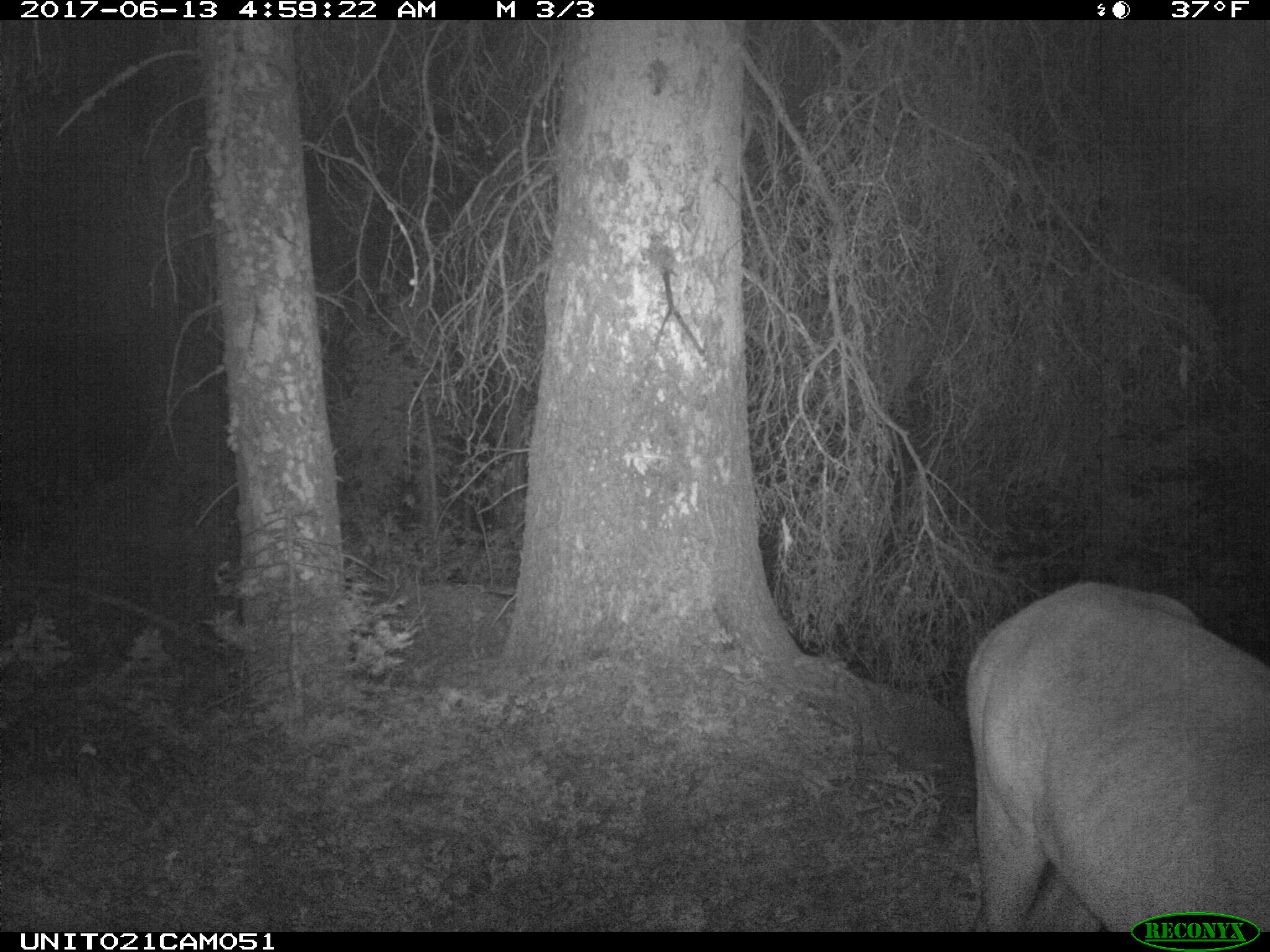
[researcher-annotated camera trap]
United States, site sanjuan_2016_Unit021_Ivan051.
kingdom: Animalia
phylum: Chordata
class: Mammalia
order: Artiodactyla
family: Cervidae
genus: Cervus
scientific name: Cervus elaphus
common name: red deer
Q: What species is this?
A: Cervus elaphus (red deer).